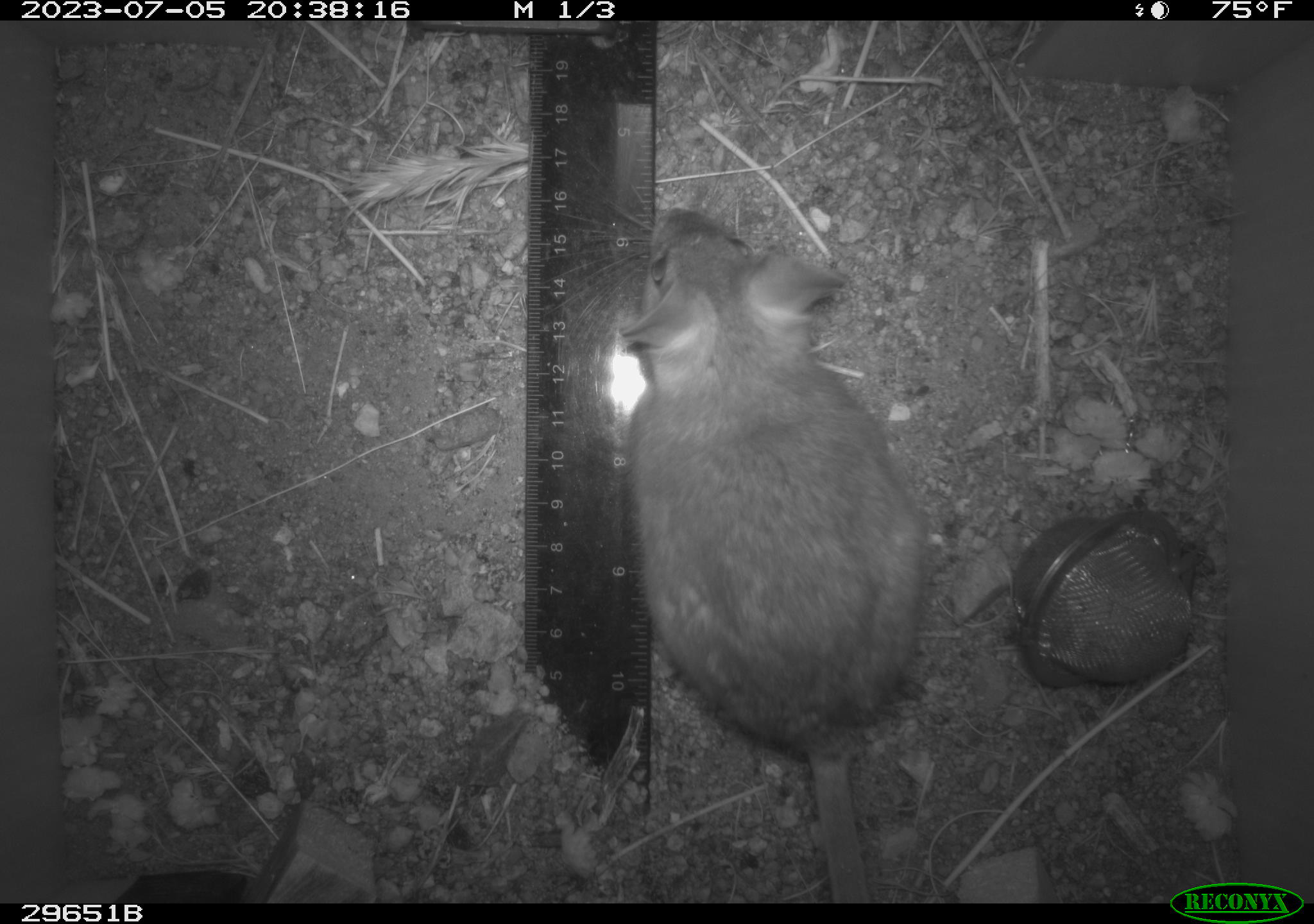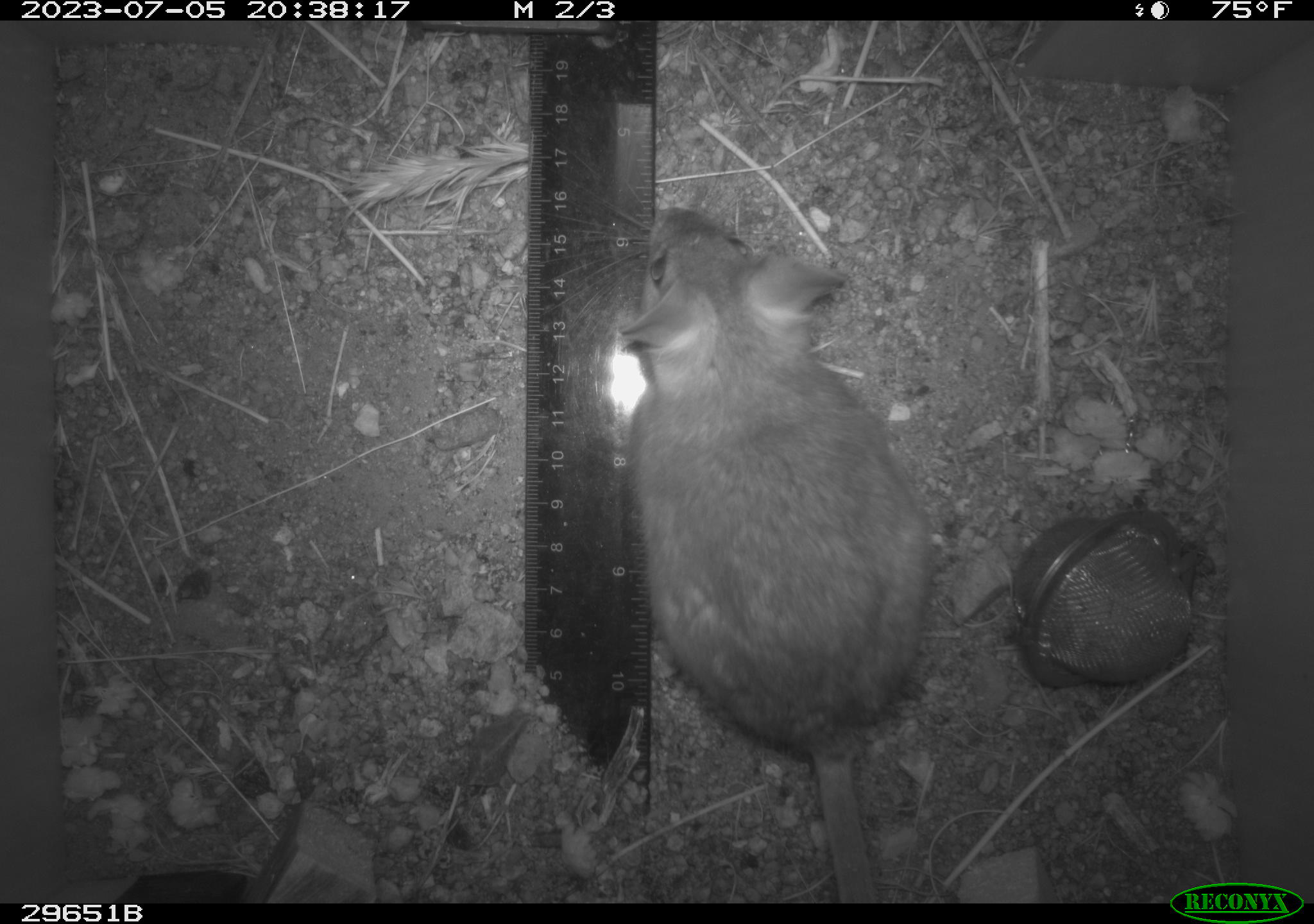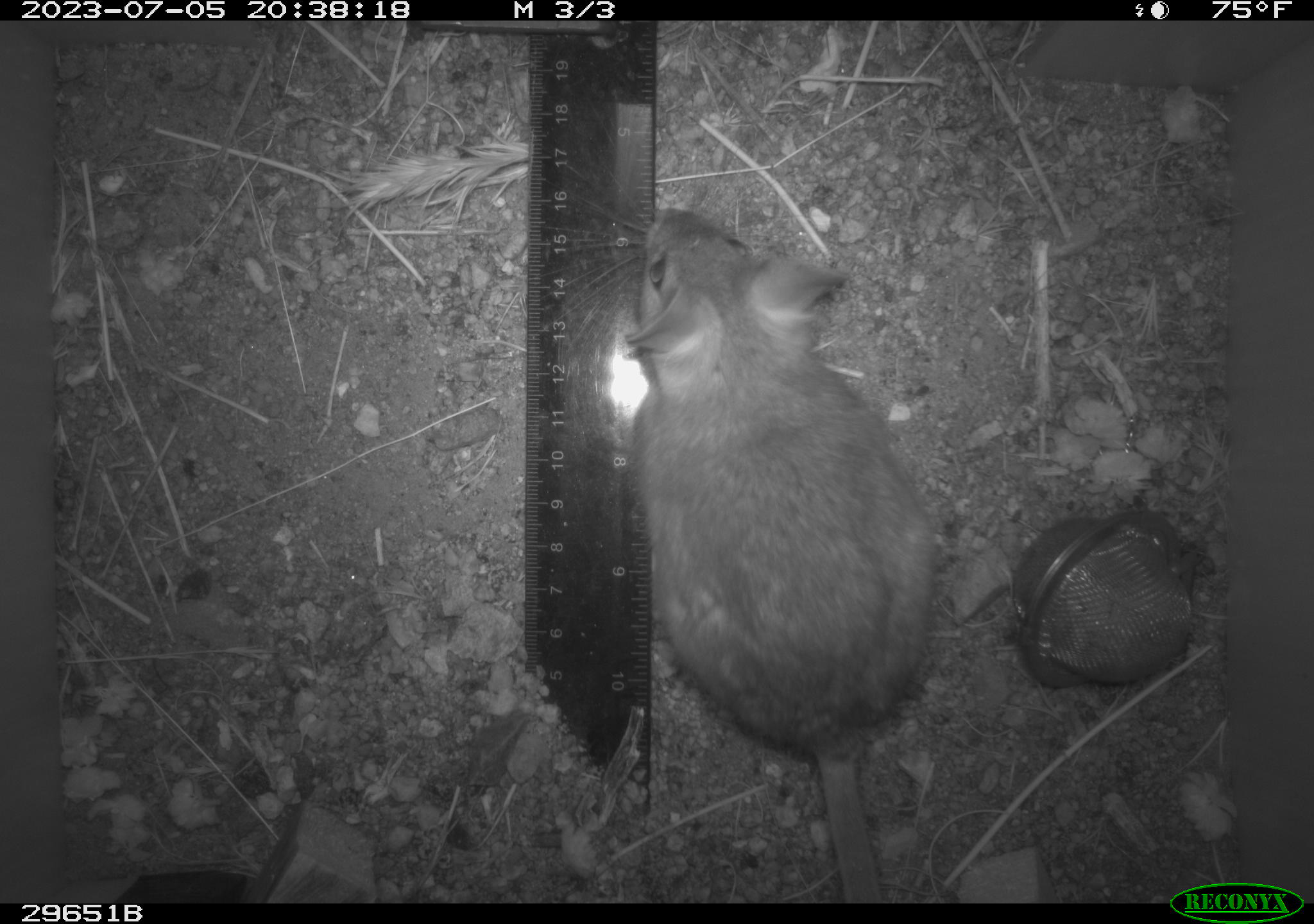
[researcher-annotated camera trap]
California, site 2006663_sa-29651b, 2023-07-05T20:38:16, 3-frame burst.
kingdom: Animalia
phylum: Chordata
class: Mammalia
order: Rodentia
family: Cricetidae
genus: Neotoma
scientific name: Neotoma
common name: pack rat or woodrat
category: neotoma species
Neotoma species (pack rat or woodrat) (Neotoma).